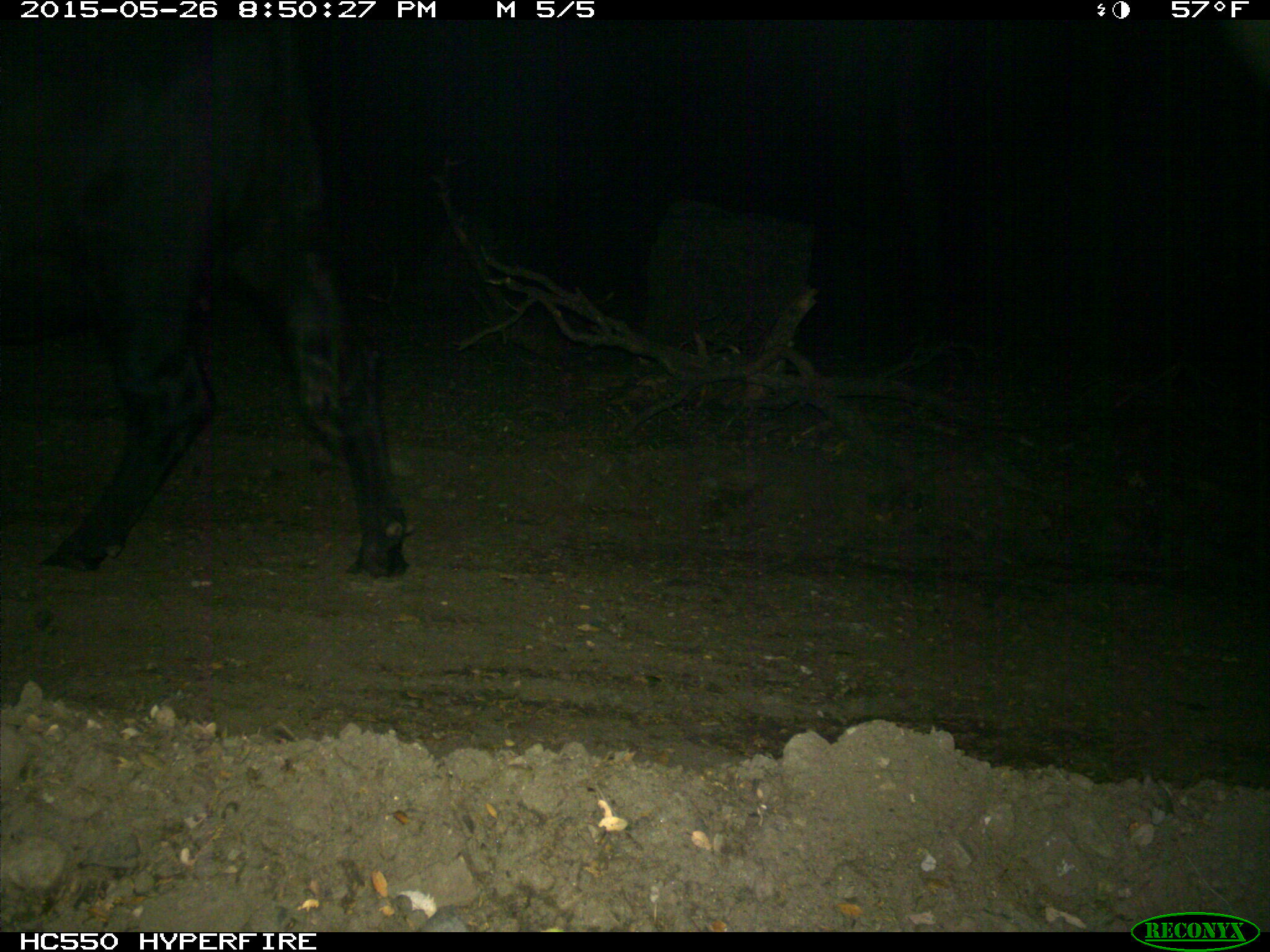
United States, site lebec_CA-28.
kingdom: Animalia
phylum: Chordata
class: Mammalia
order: Artiodactyla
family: Bovidae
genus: Bos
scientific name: Bos taurus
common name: domestic cow